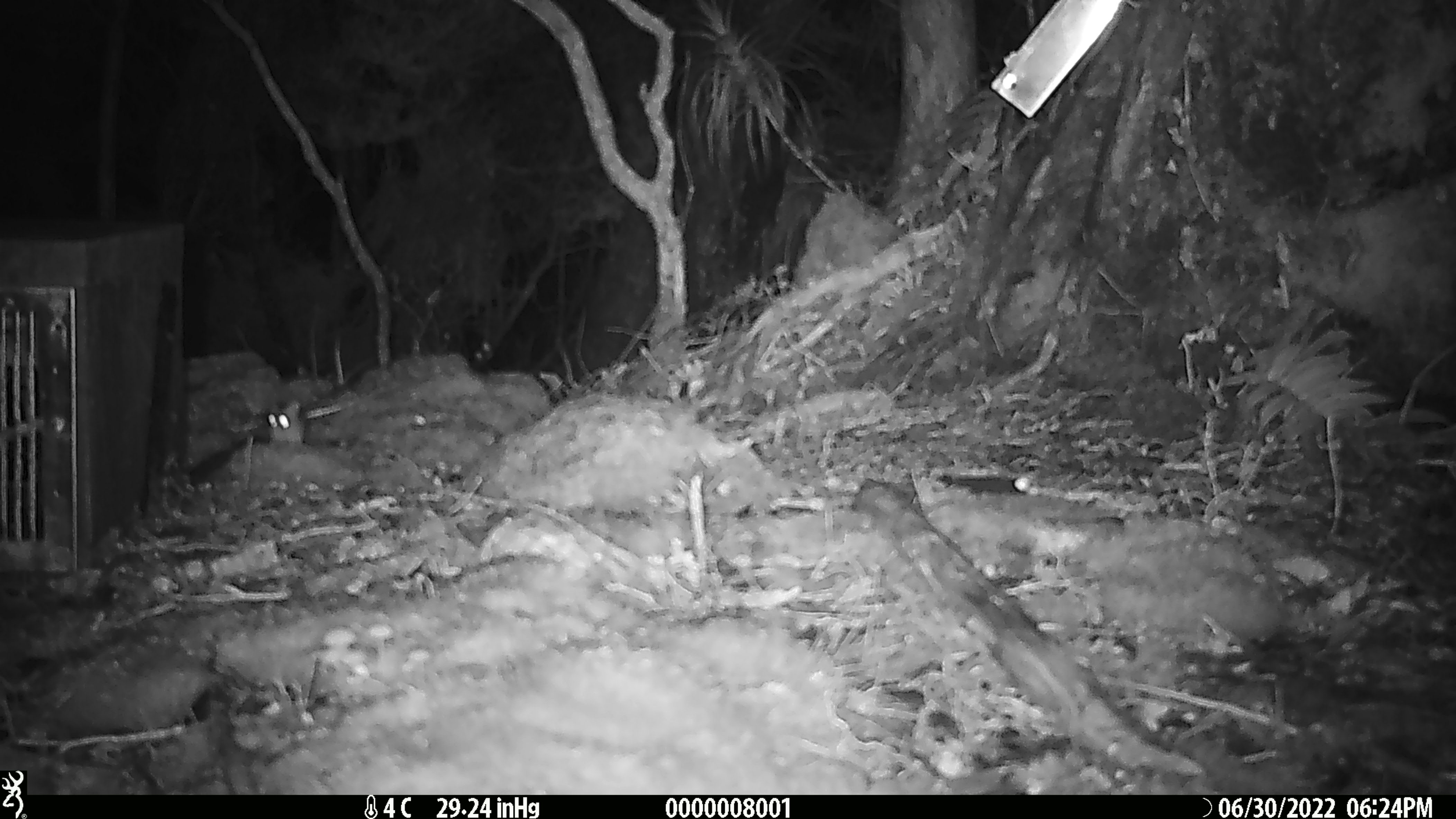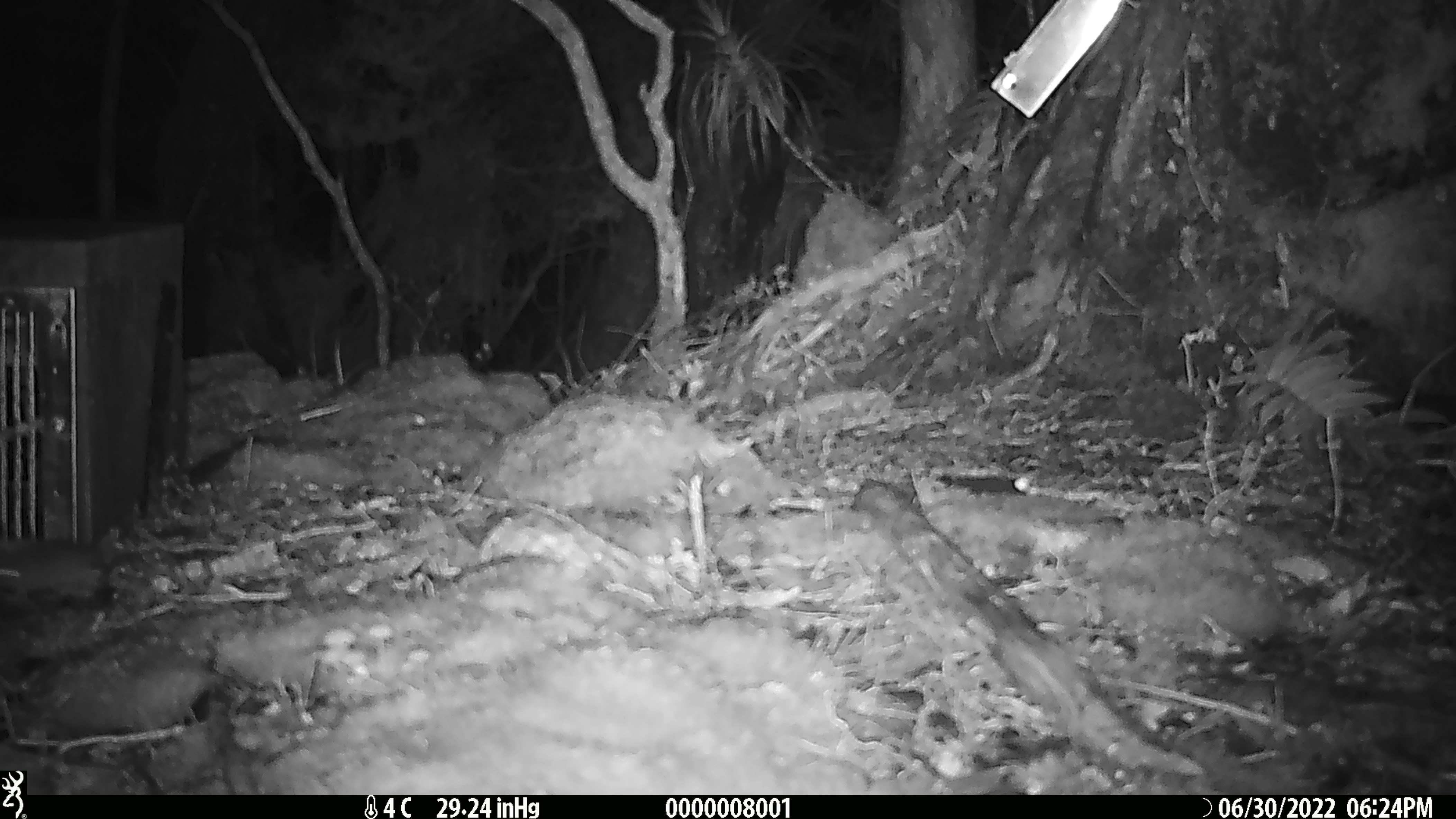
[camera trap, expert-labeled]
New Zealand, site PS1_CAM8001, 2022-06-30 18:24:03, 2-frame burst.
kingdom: Animalia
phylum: Chordata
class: Mammalia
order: Rodentia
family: Muridae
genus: Mus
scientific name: Mus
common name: mouse